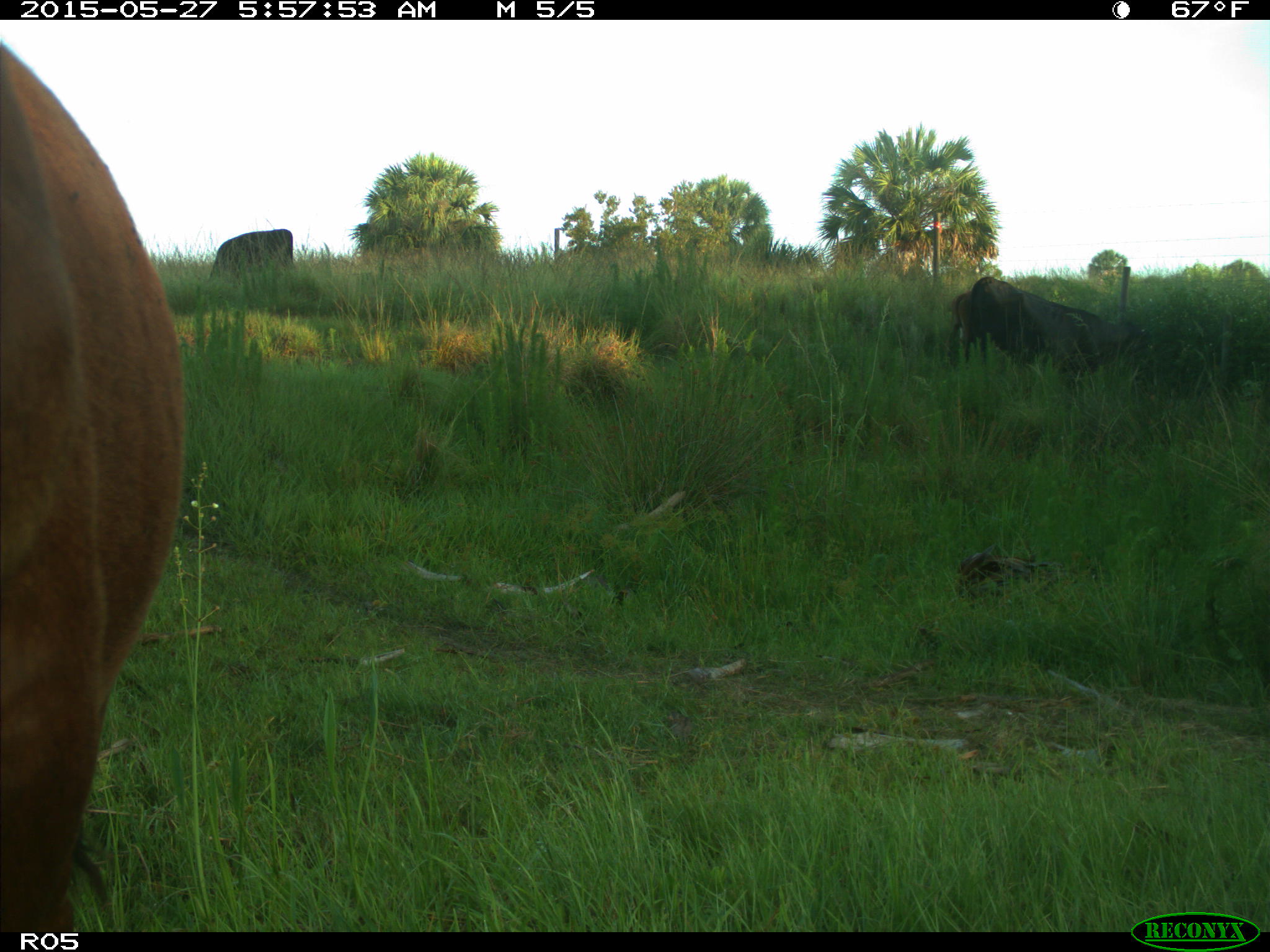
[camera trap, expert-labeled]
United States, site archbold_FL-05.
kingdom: Animalia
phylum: Chordata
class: Mammalia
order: Artiodactyla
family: Bovidae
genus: Bos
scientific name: Bos taurus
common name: domestic cow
Bos taurus (domestic cow).